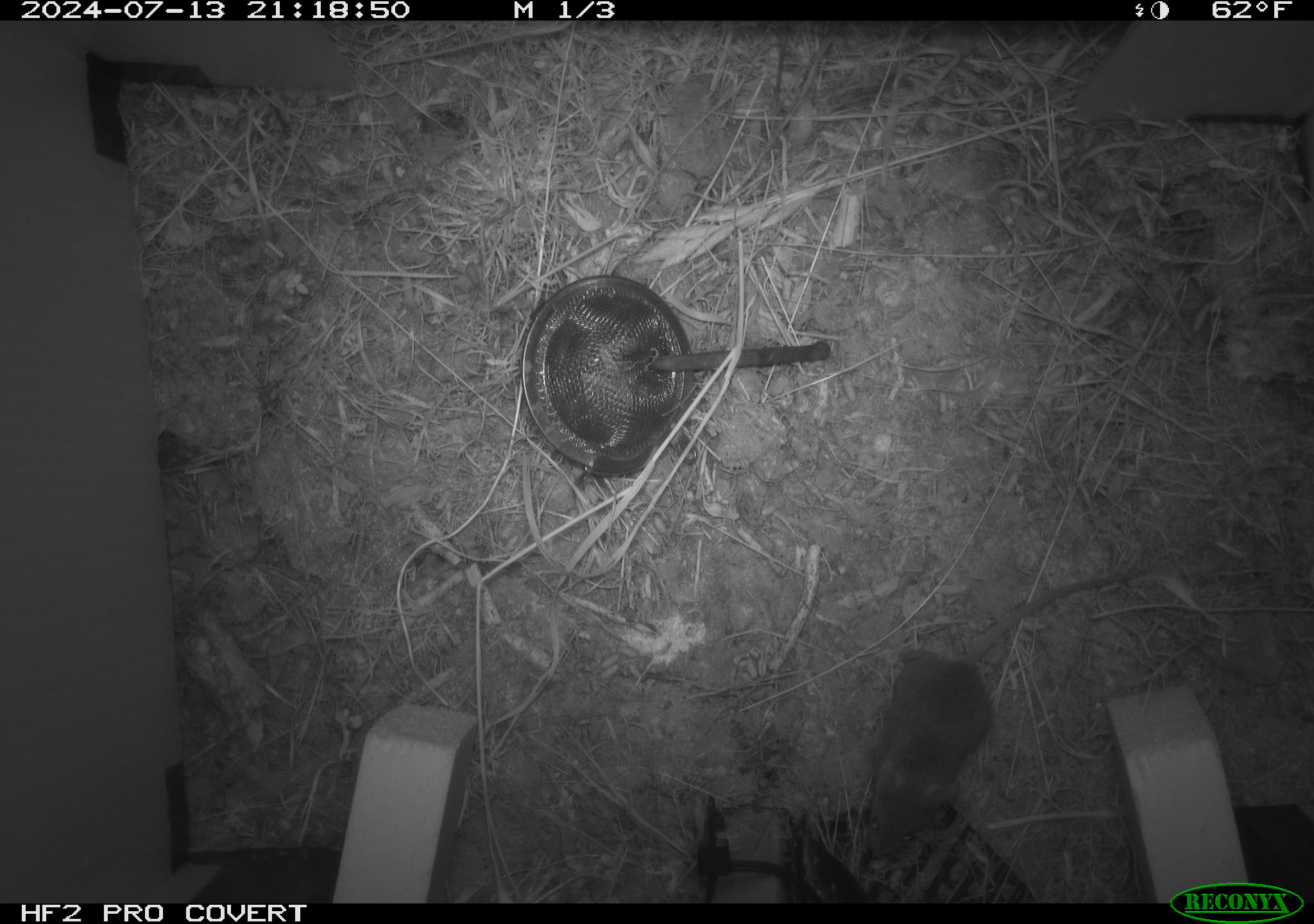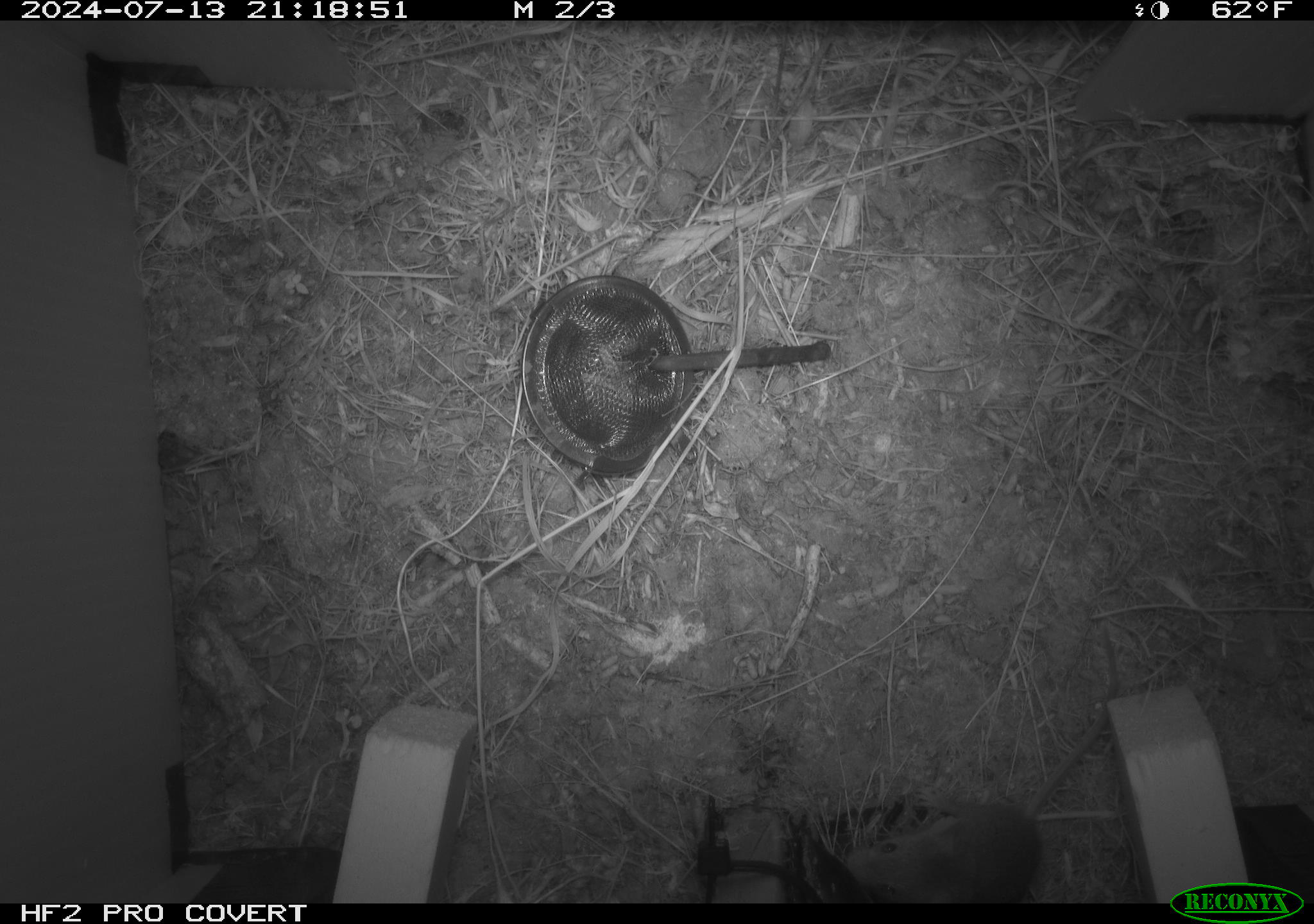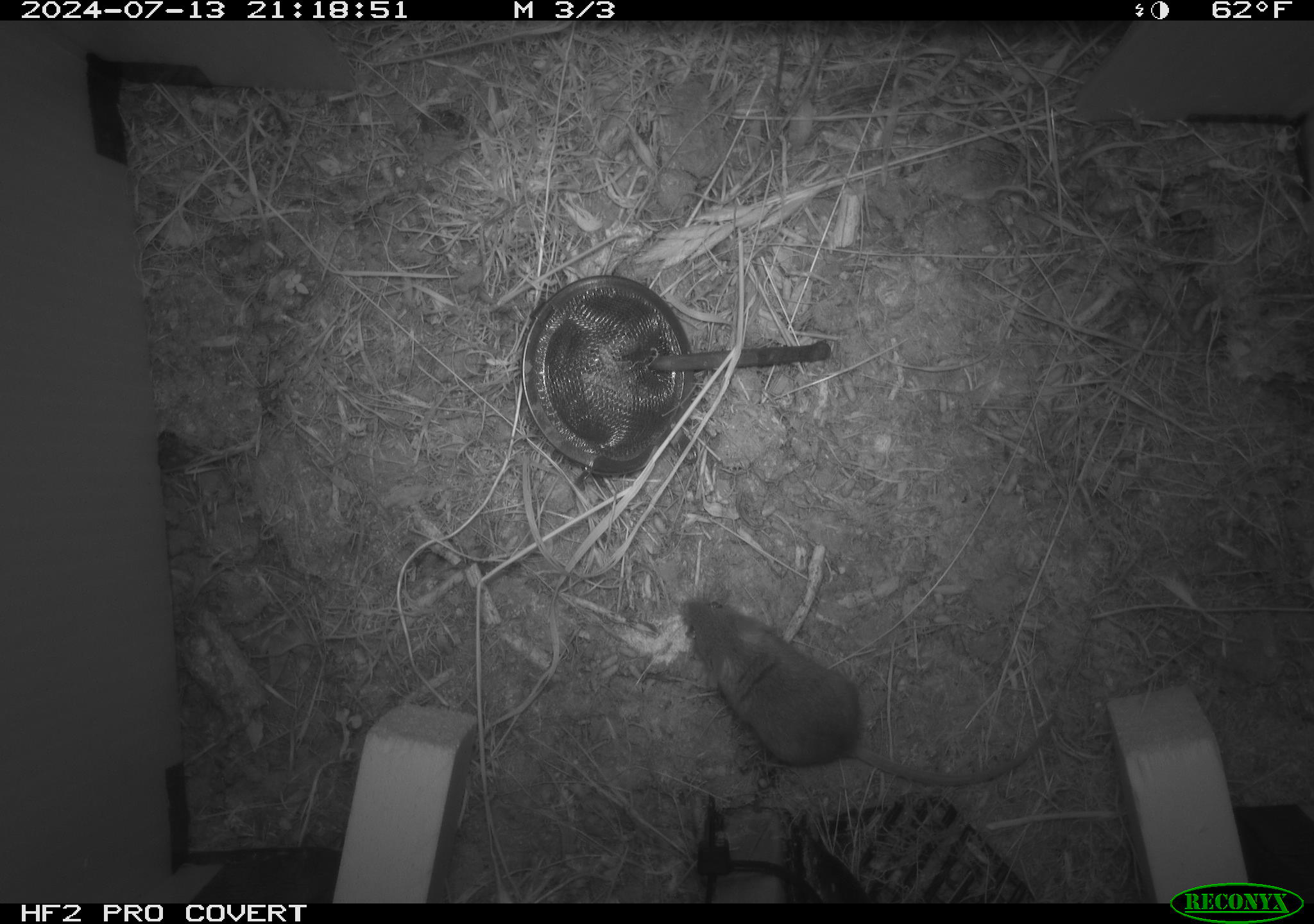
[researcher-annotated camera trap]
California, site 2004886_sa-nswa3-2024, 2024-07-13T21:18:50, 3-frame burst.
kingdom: Animalia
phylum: Chordata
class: Mammalia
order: Rodentia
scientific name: Rodentia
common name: rodent